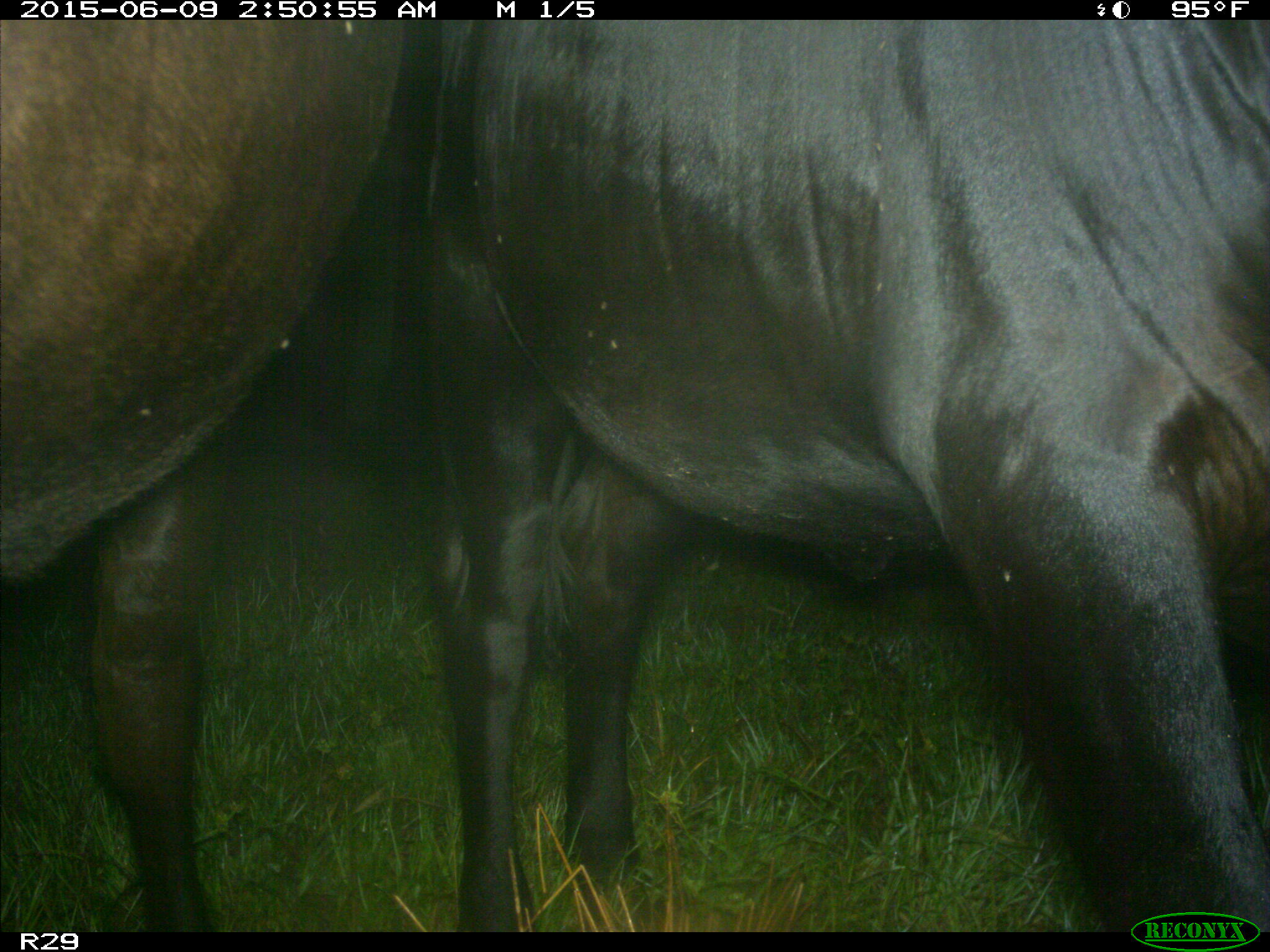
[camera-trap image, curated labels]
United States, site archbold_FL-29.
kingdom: Animalia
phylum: Chordata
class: Mammalia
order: Artiodactyla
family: Bovidae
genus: Bos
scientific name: Bos taurus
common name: domestic cow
Bos taurus (domestic cow).